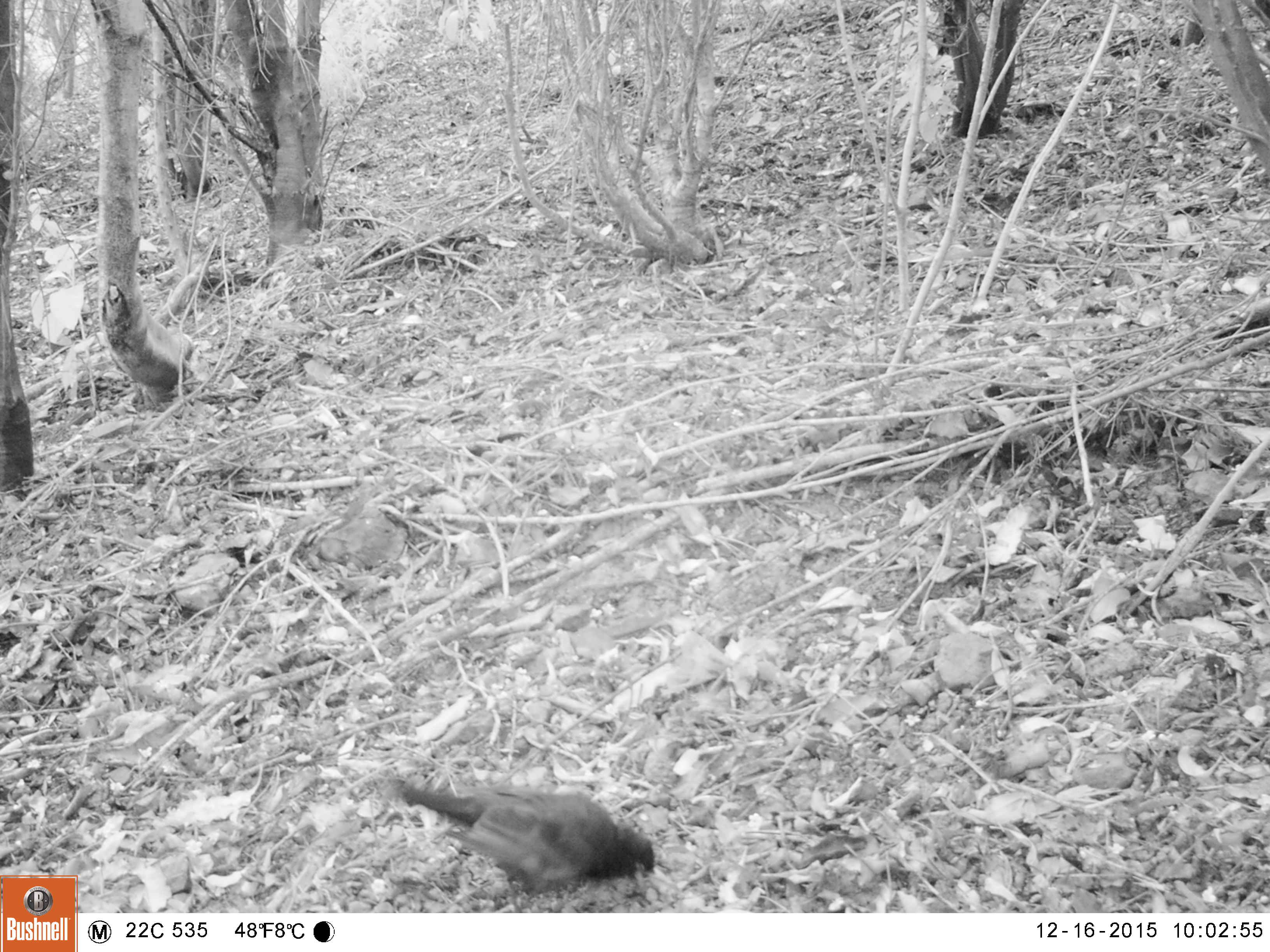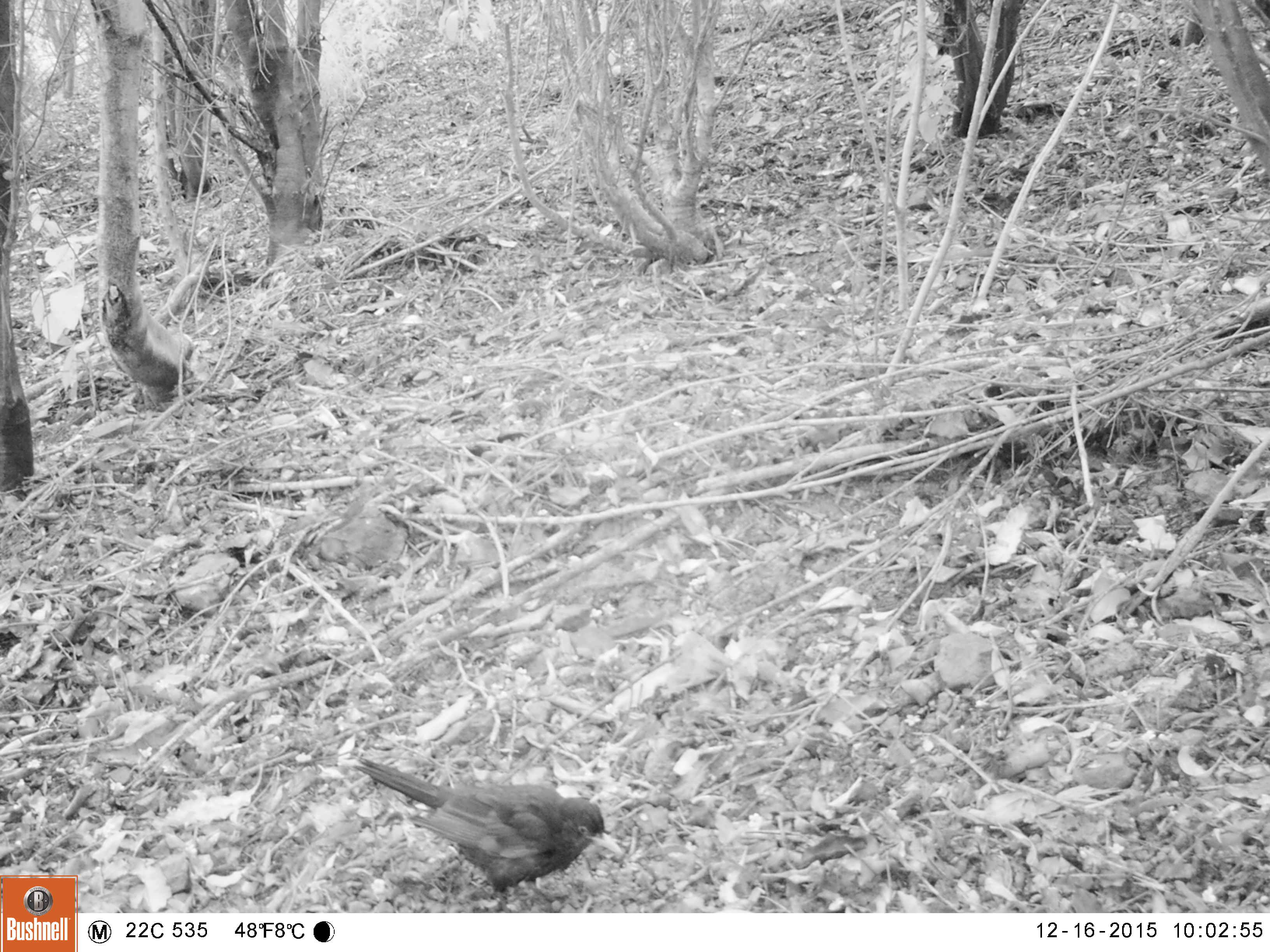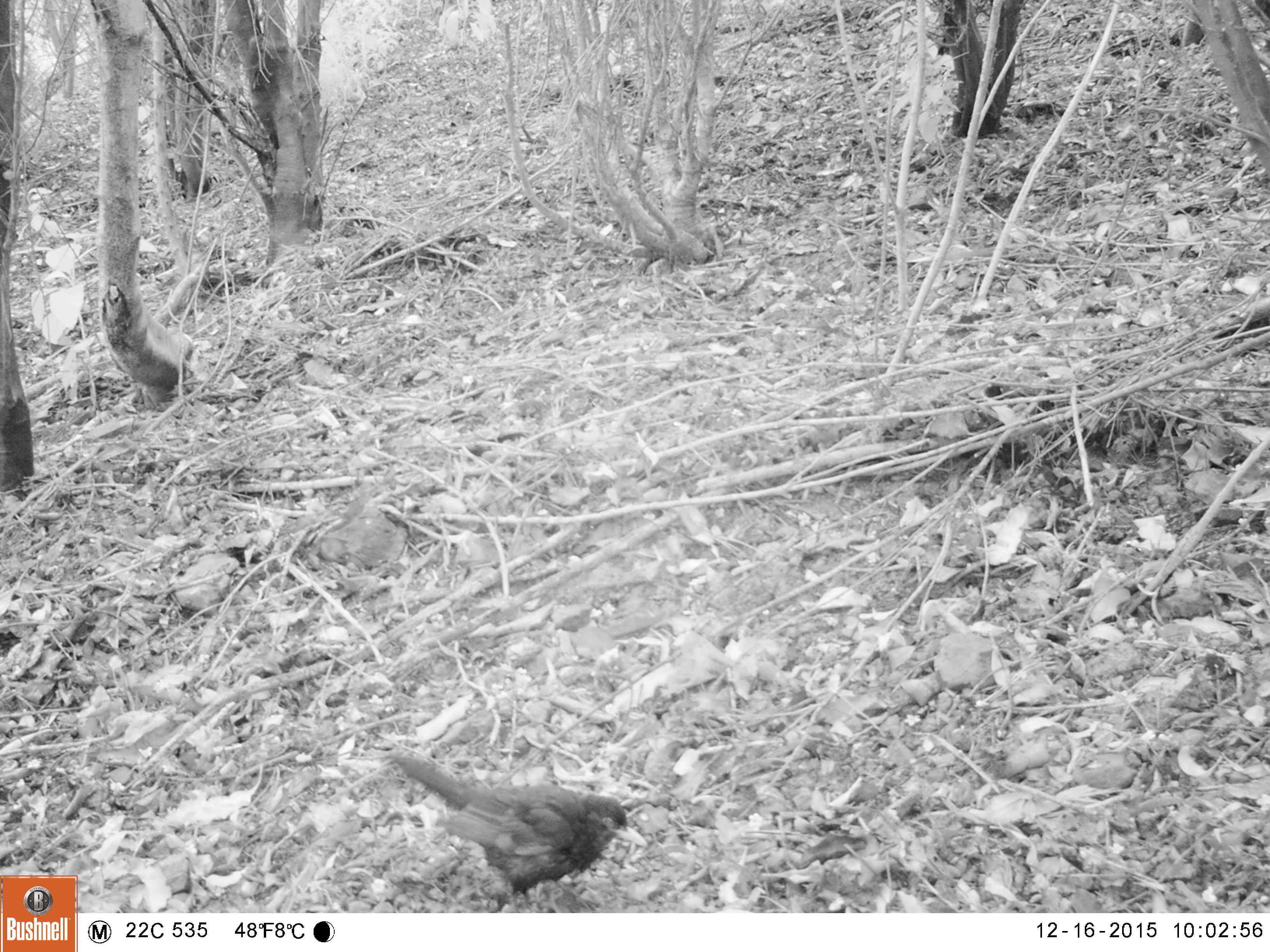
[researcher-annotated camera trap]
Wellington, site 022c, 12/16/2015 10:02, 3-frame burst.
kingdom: Animalia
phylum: Chordata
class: Aves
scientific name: Aves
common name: bird